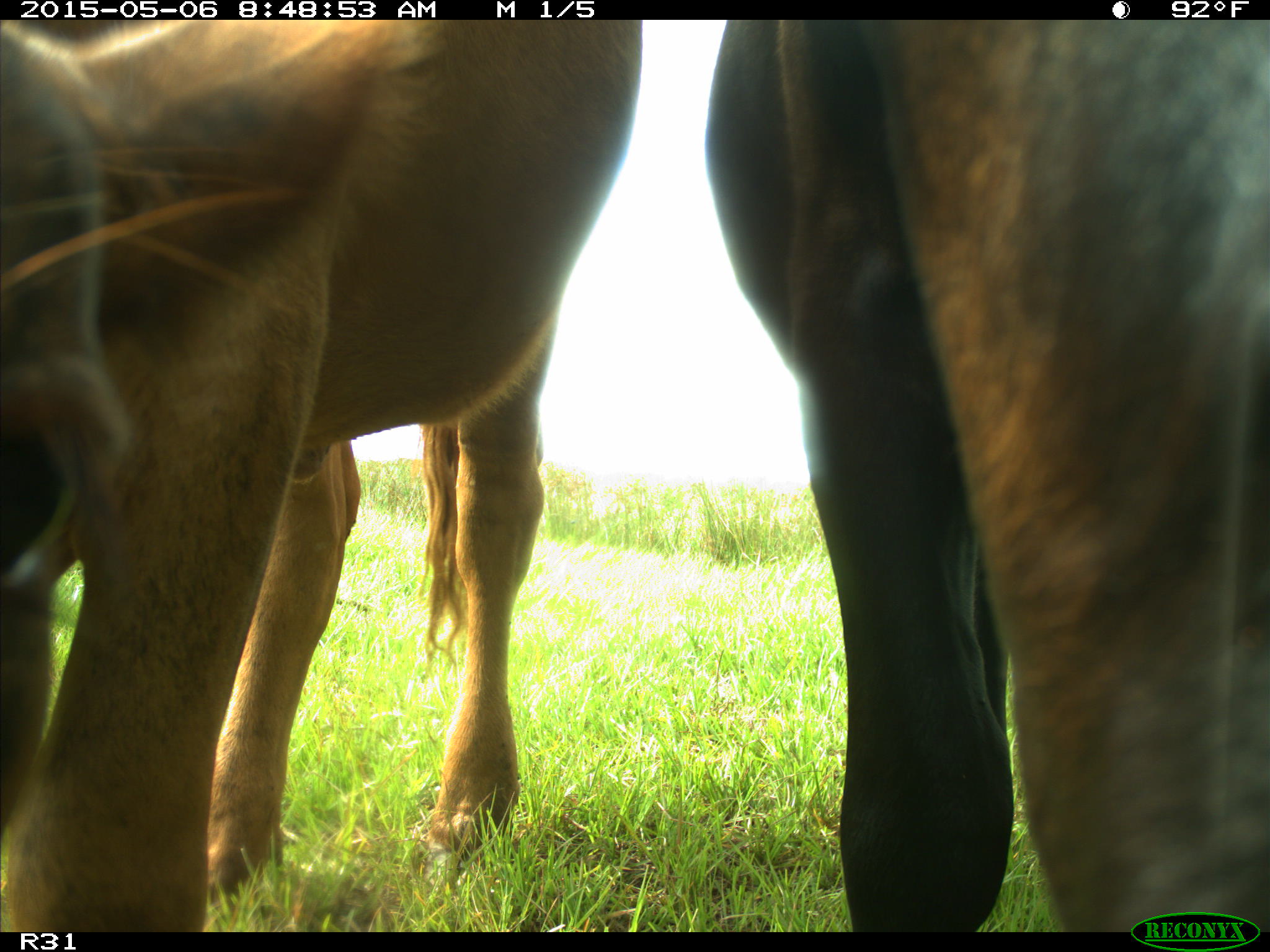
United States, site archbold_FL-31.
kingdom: Animalia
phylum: Chordata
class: Mammalia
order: Artiodactyla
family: Bovidae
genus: Bos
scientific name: Bos taurus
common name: domestic cow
Bos taurus (domestic cow).